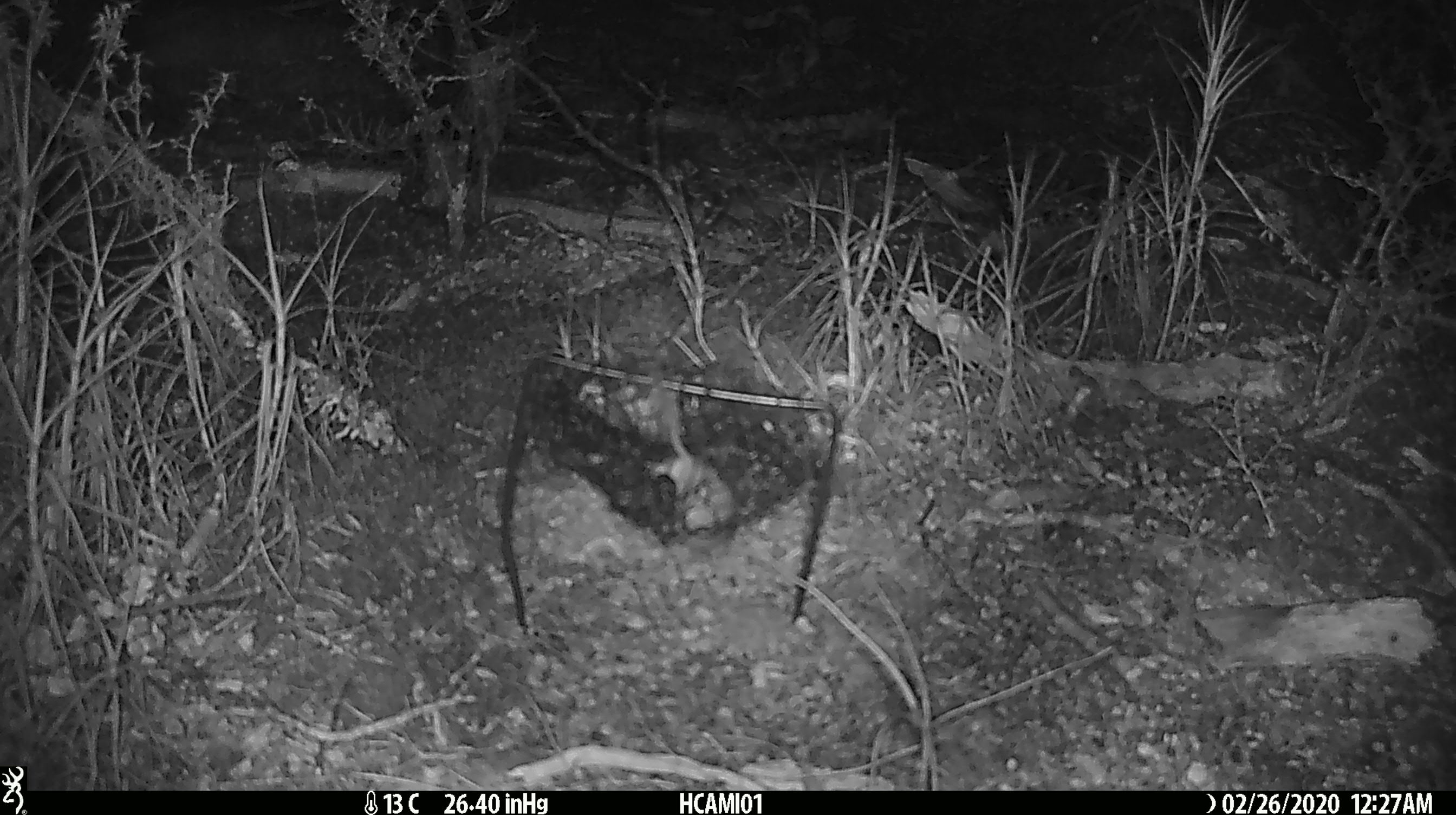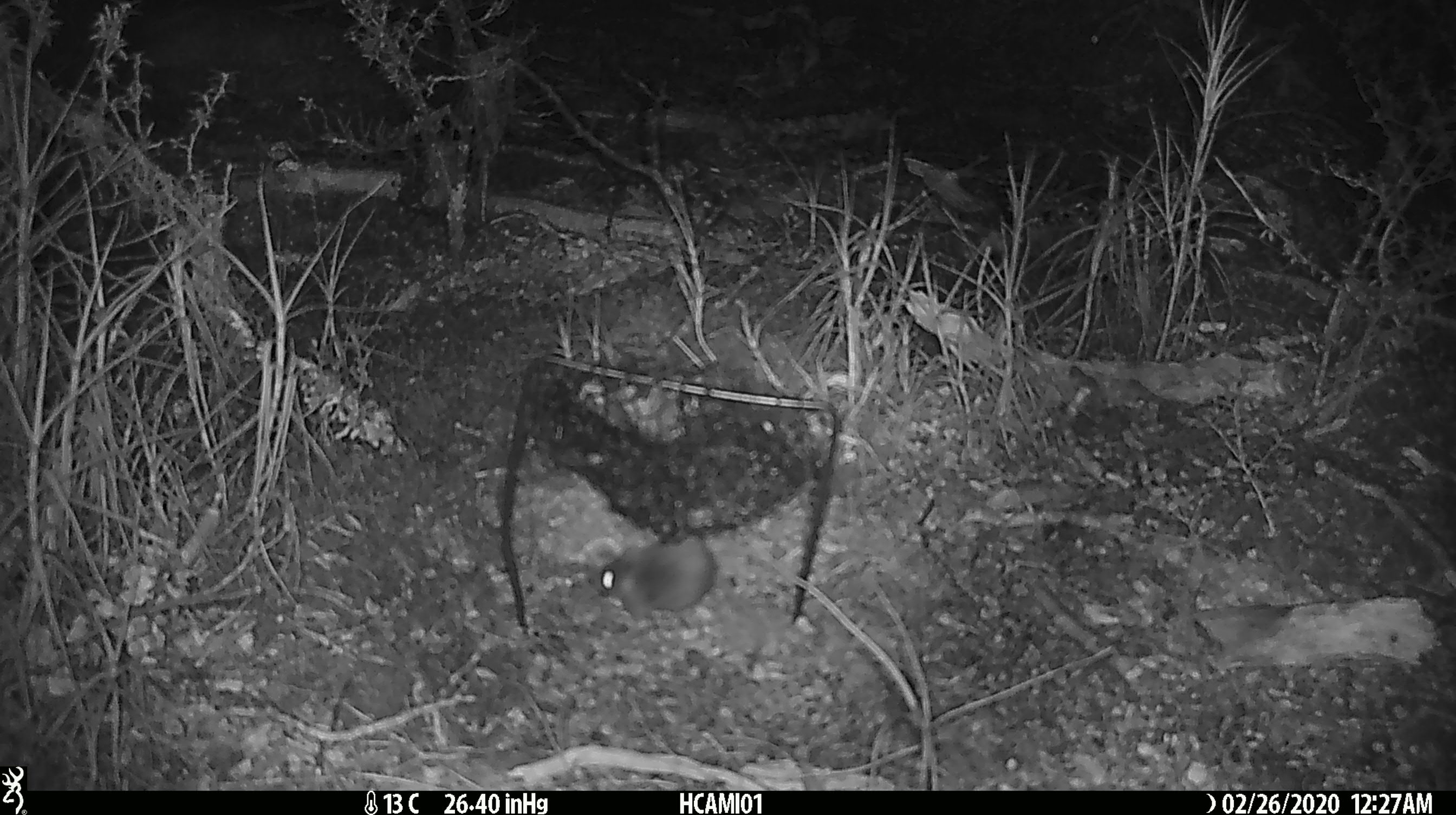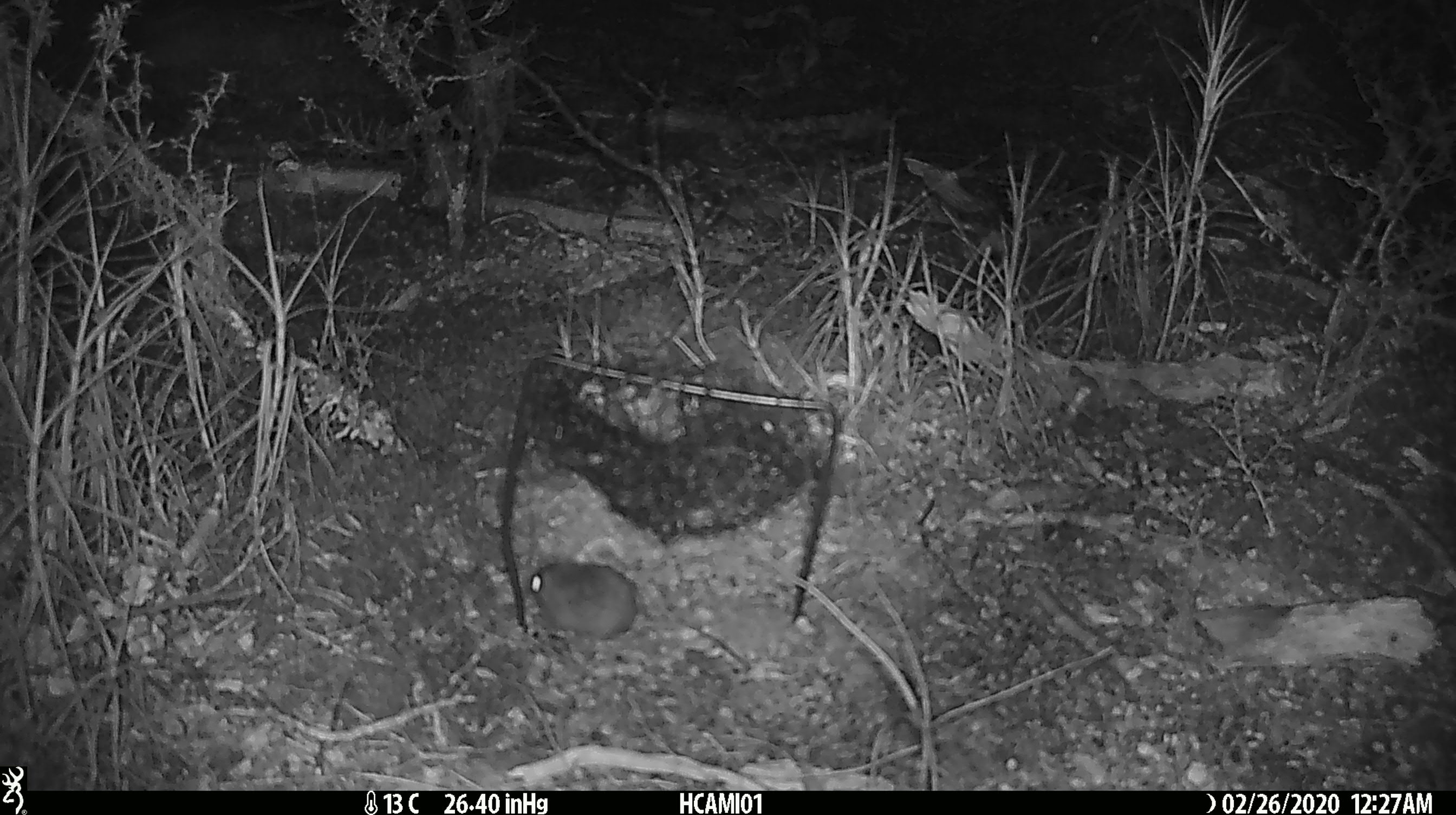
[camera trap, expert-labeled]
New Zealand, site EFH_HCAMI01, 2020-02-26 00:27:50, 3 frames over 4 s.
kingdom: Animalia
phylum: Chordata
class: Mammalia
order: Rodentia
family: Muridae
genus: Mus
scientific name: Mus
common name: mouse